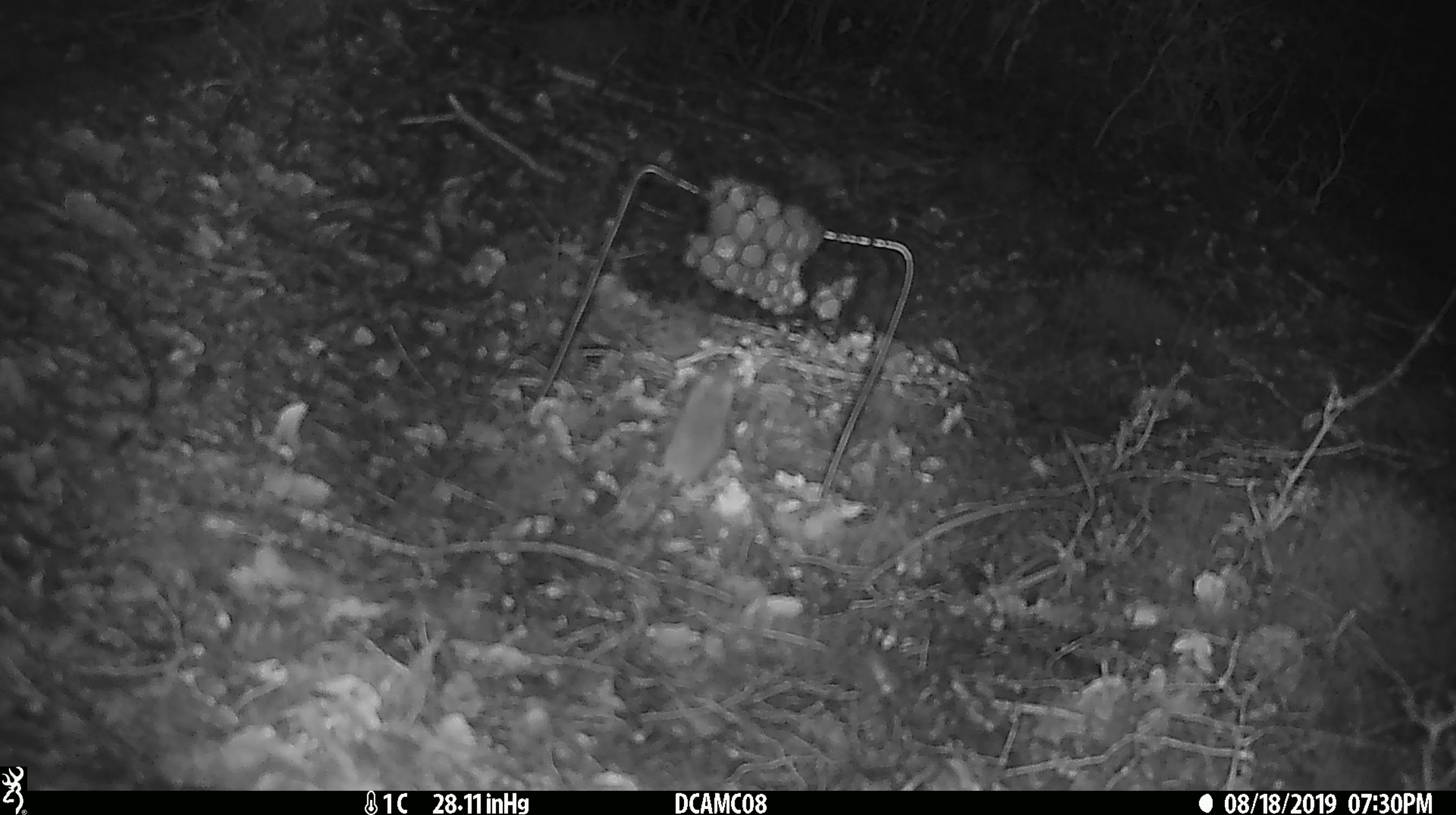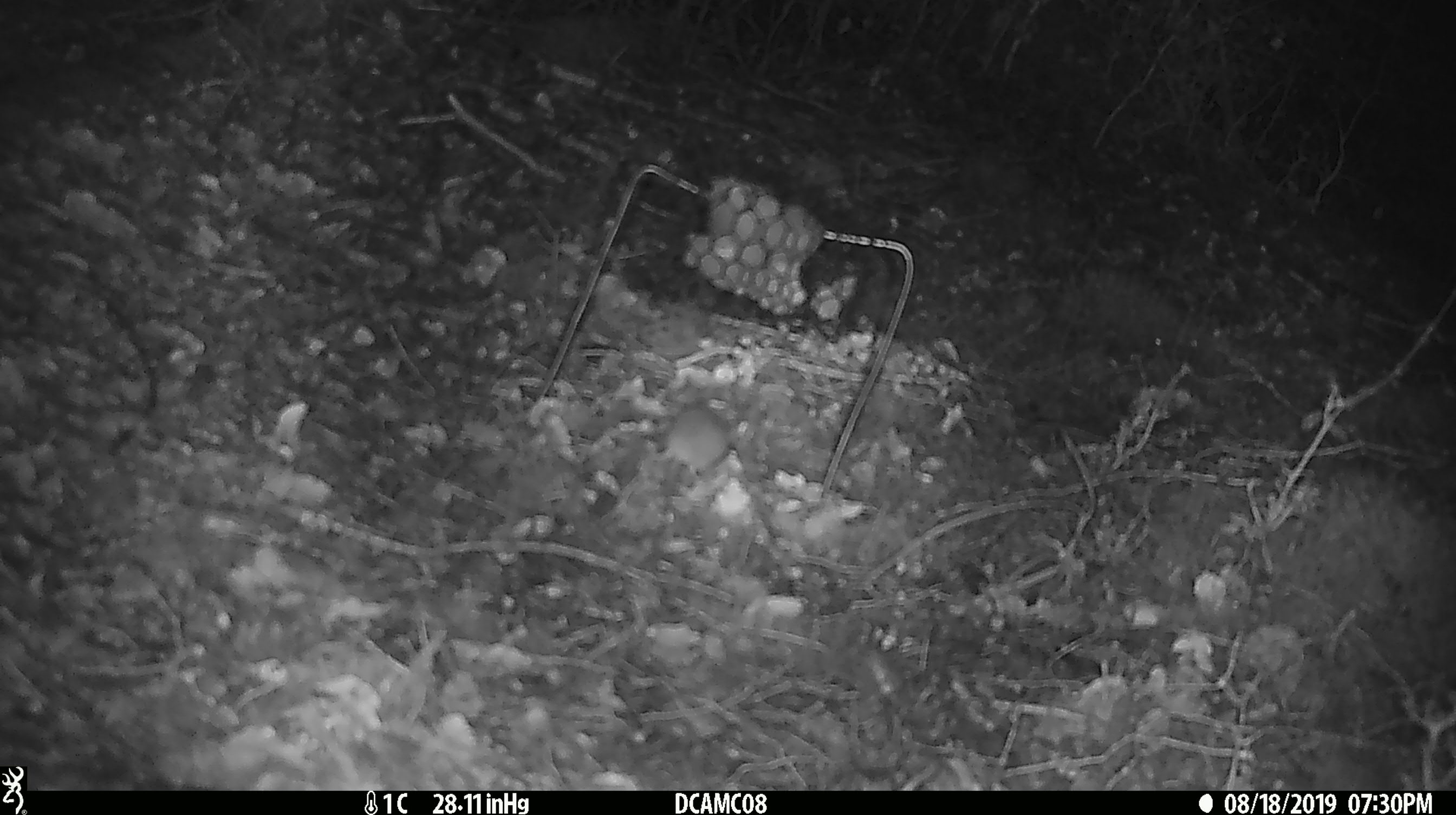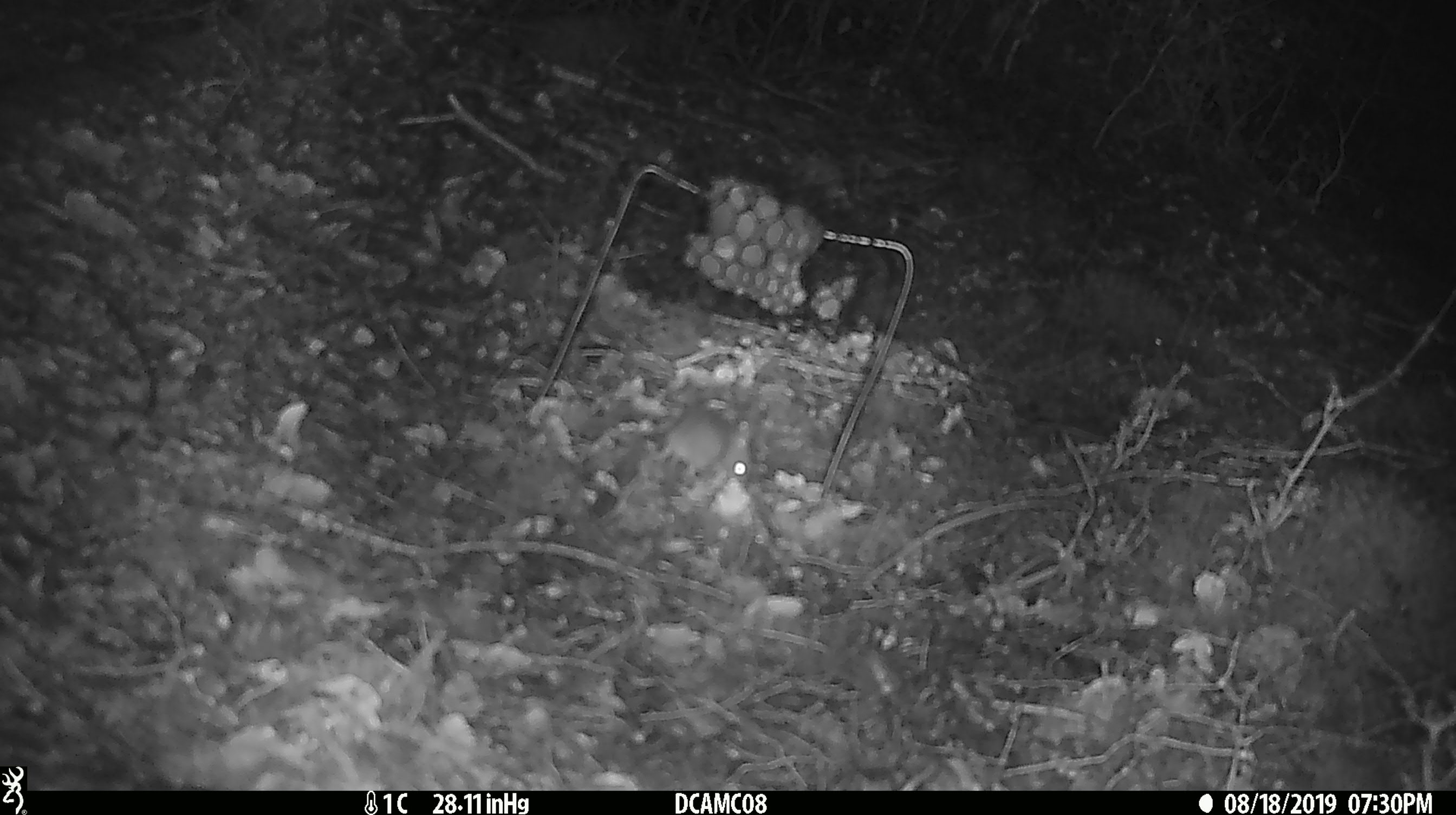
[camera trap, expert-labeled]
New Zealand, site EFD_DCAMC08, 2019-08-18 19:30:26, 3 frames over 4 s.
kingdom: Animalia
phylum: Chordata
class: Mammalia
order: Rodentia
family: Muridae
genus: Mus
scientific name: Mus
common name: mouse